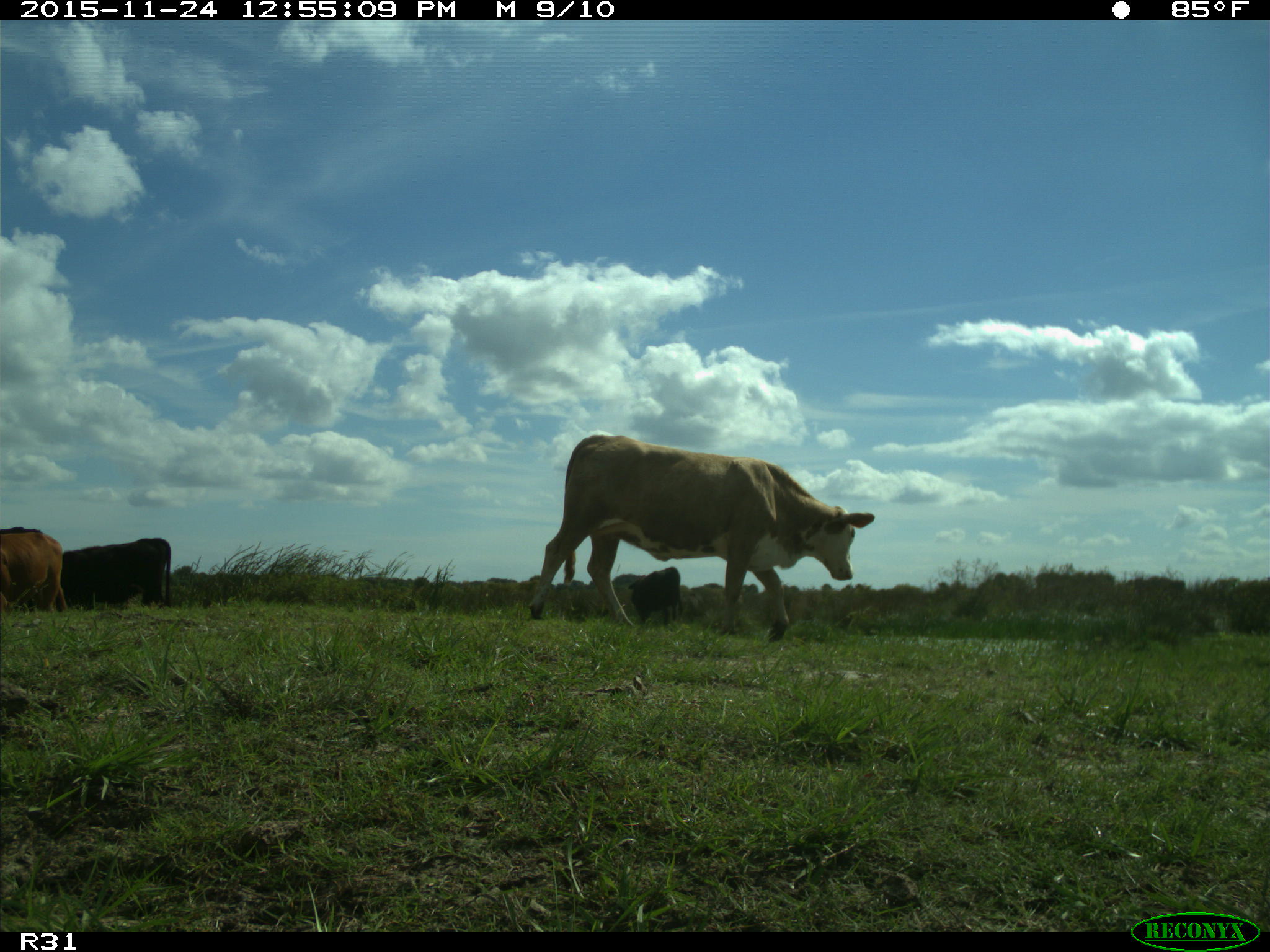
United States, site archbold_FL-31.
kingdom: Animalia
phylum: Chordata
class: Mammalia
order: Artiodactyla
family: Bovidae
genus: Bos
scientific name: Bos taurus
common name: domestic cow